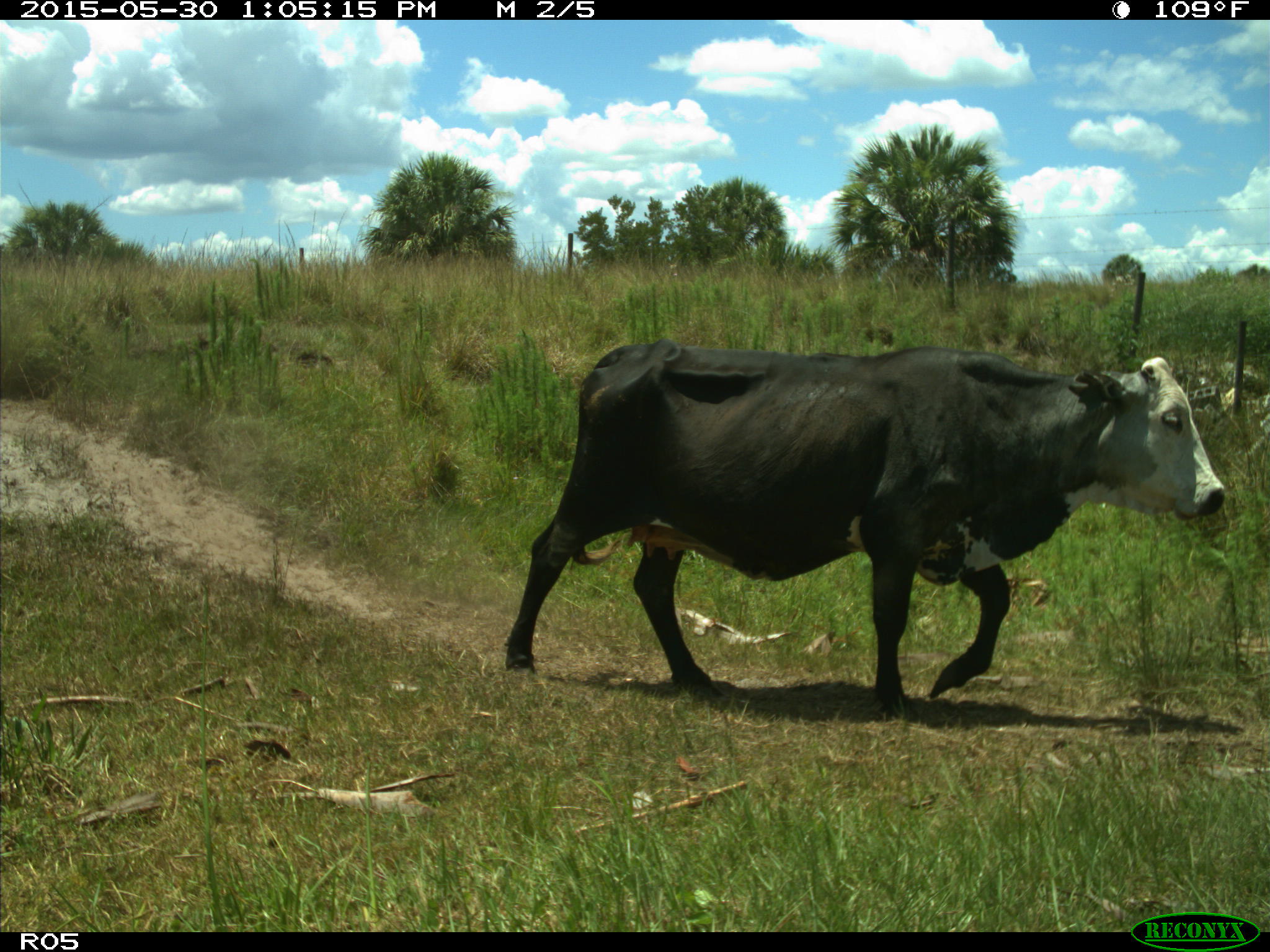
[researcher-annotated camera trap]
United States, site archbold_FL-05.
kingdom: Animalia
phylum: Chordata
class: Mammalia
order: Artiodactyla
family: Bovidae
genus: Bos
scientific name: Bos taurus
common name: domestic cow